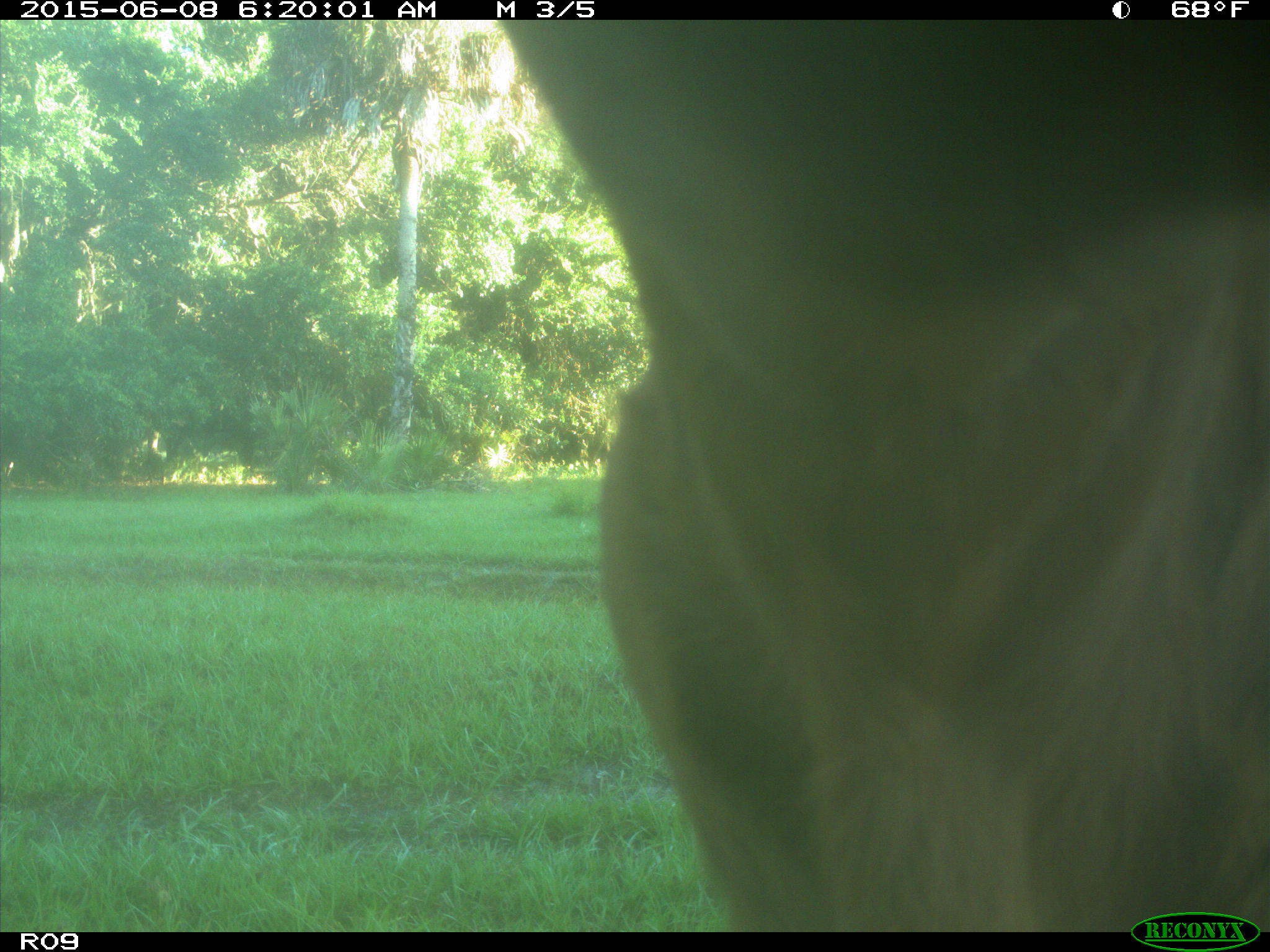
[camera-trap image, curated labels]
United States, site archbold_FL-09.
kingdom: Animalia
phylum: Chordata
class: Mammalia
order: Artiodactyla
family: Bovidae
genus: Bos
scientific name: Bos taurus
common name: domestic cow